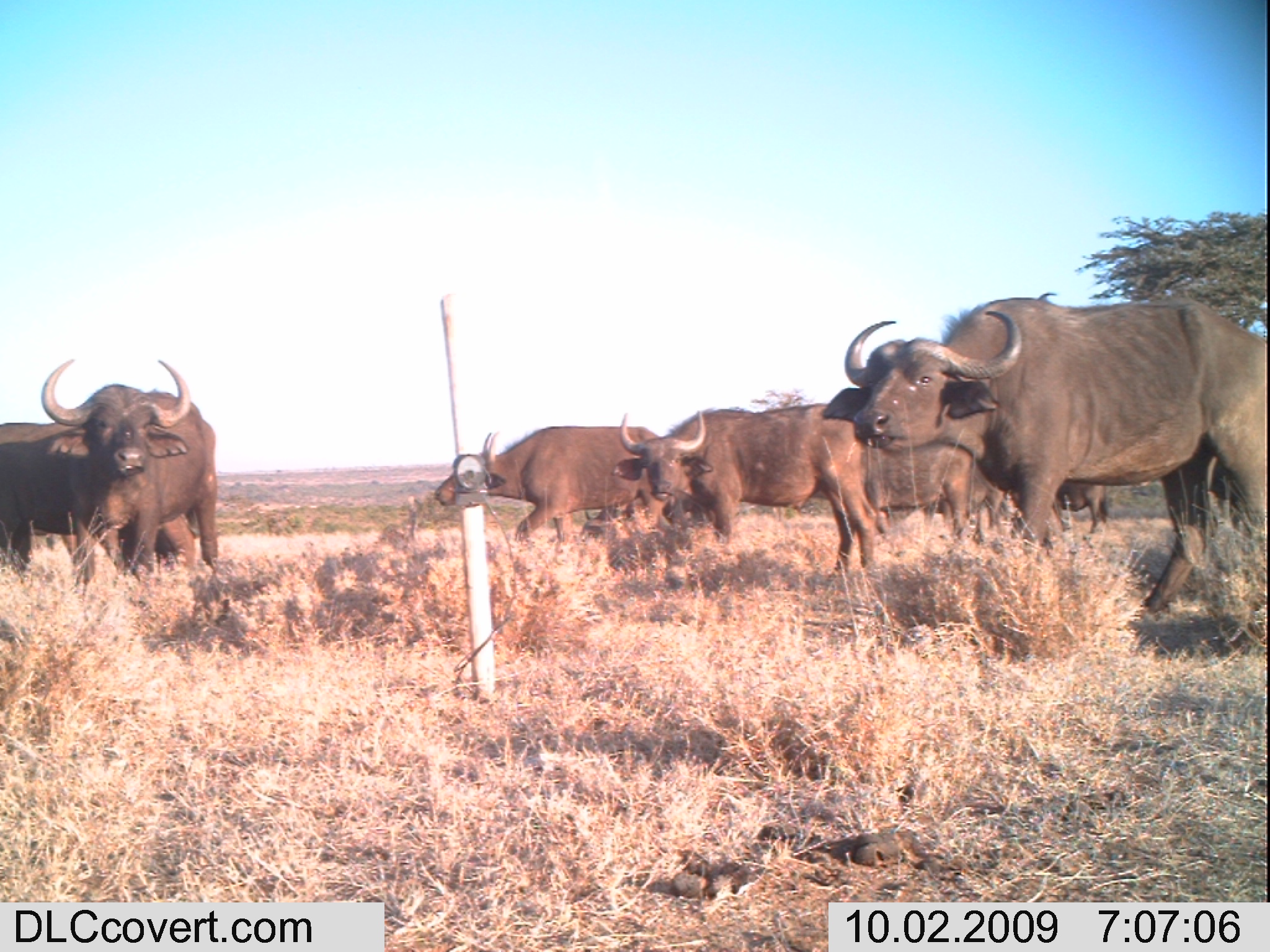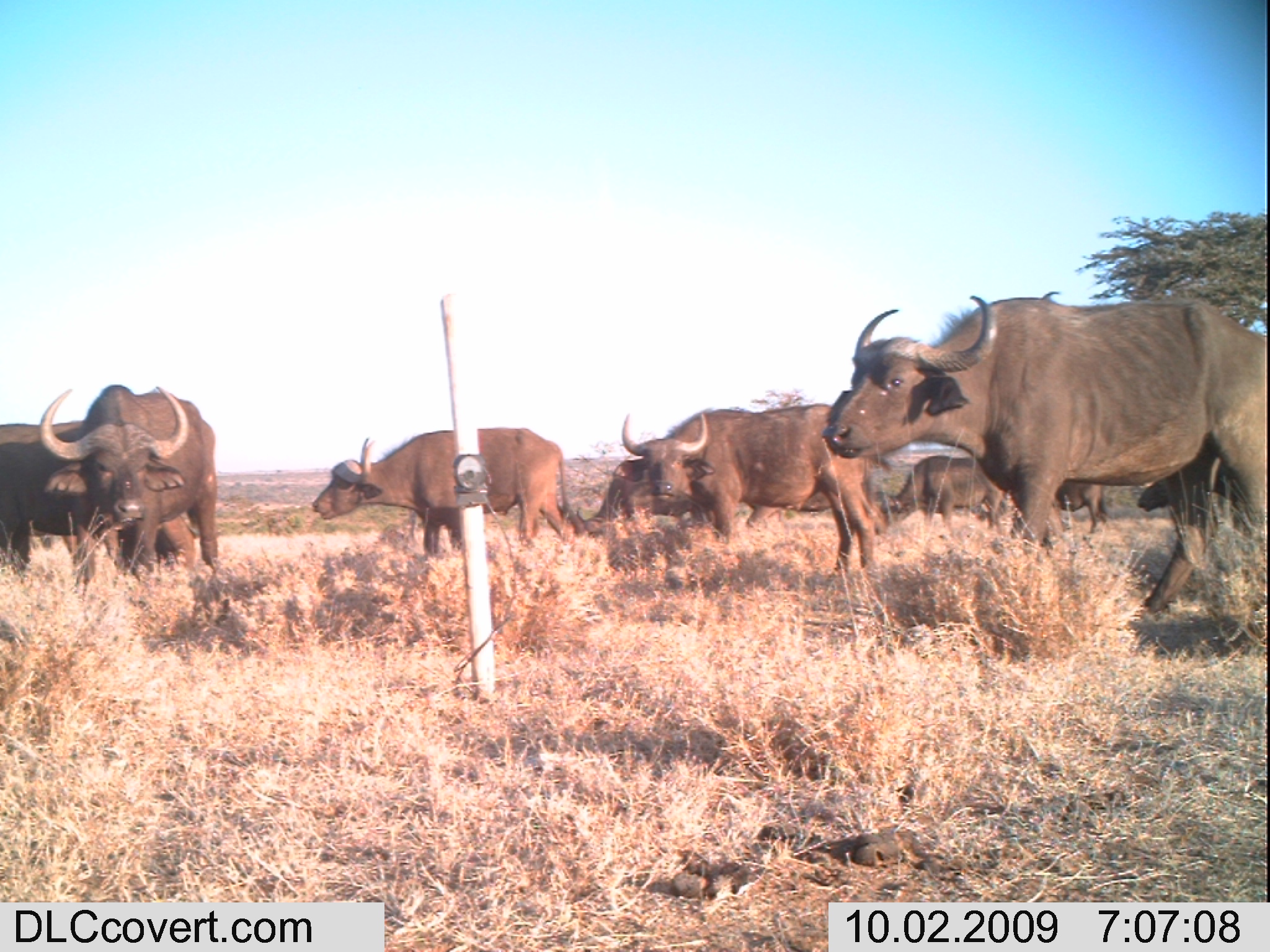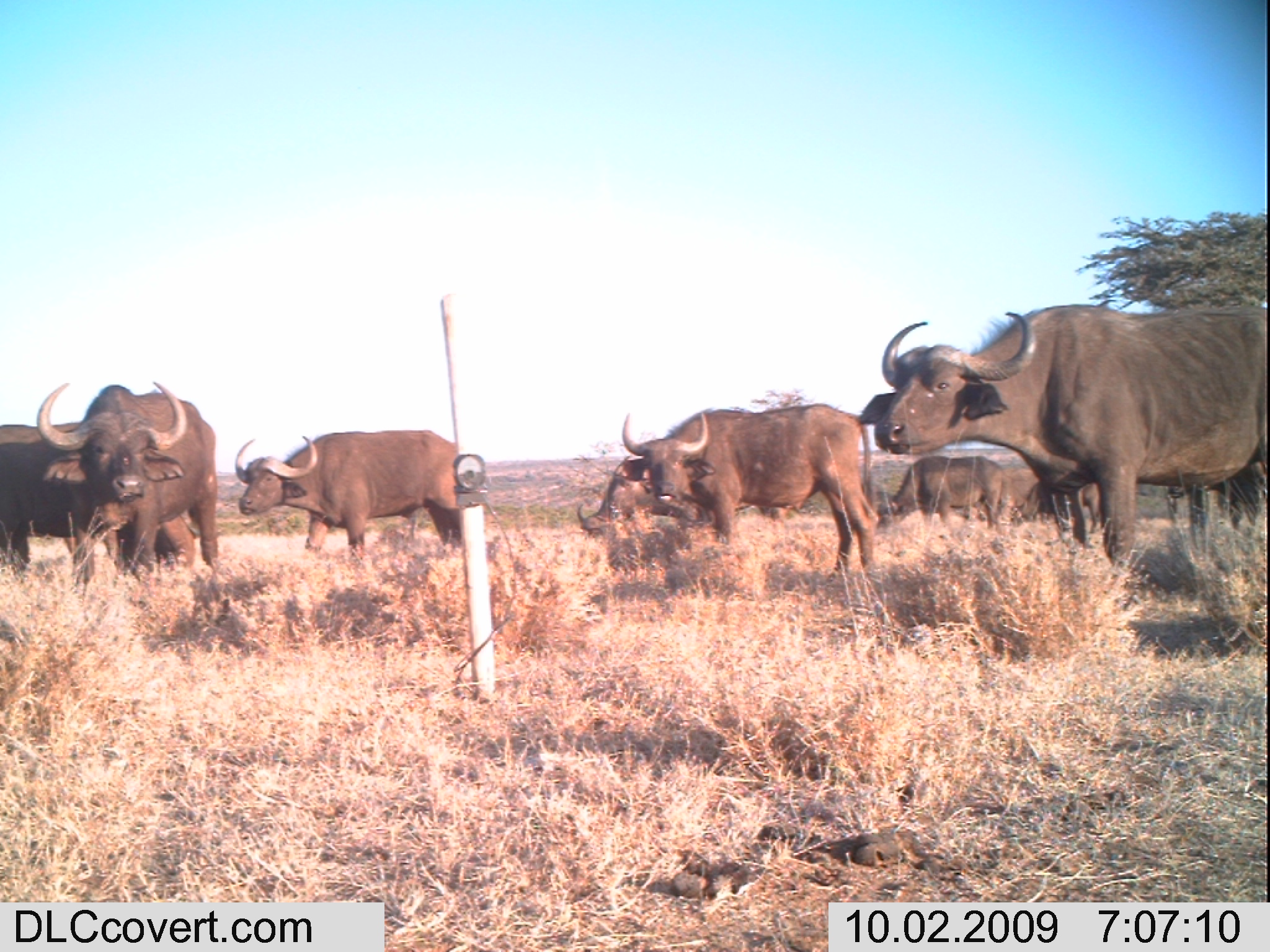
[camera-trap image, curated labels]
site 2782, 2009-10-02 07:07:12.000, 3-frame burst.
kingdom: Animalia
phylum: Chordata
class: Mammalia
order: Artiodactyla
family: Bovidae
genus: Syncerus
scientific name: Syncerus caffer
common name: african buffalo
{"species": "Syncerus caffer (african buffalo)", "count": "7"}